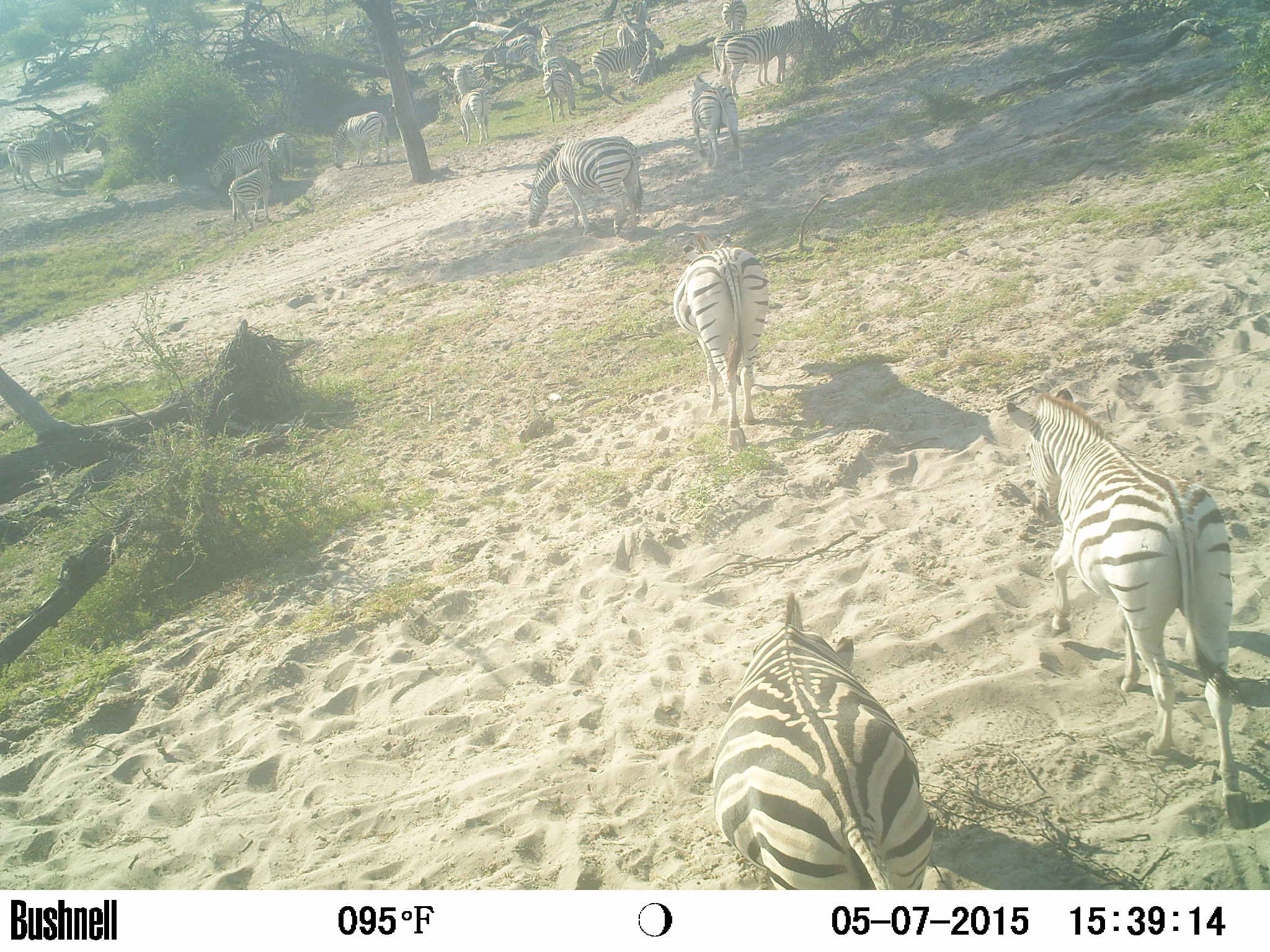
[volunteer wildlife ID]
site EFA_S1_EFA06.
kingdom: Animalia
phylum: Chordata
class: Mammalia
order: Perissodactyla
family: Equidae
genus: Equus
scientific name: Equus quagga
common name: plains zebra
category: zebraplains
Zebraplains (plains zebra) (Equus quagga), count 11-50. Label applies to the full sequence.